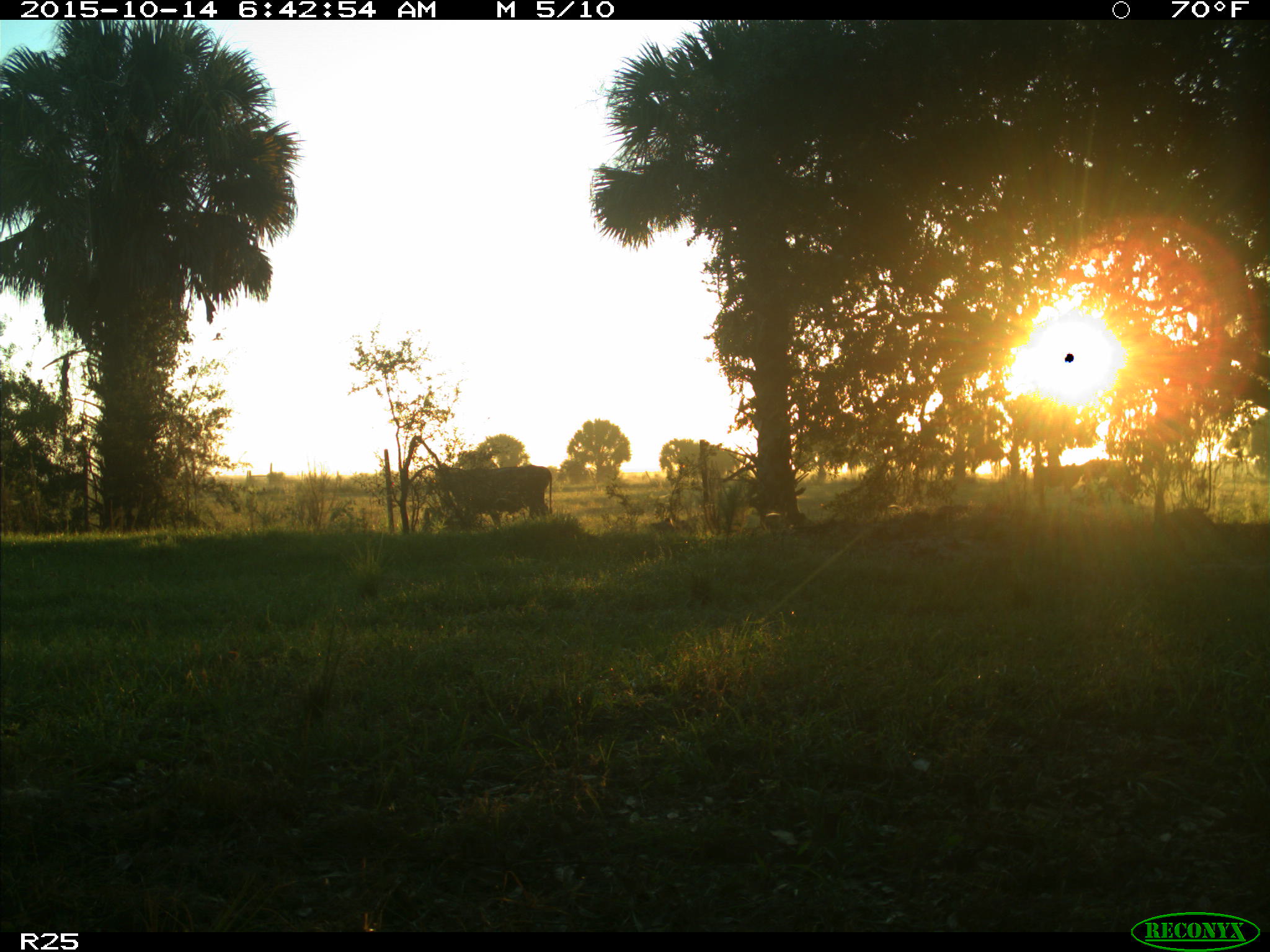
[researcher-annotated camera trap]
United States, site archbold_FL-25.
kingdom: Animalia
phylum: Chordata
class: Mammalia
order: Artiodactyla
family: Bovidae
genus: Bos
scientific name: Bos taurus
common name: domestic cow